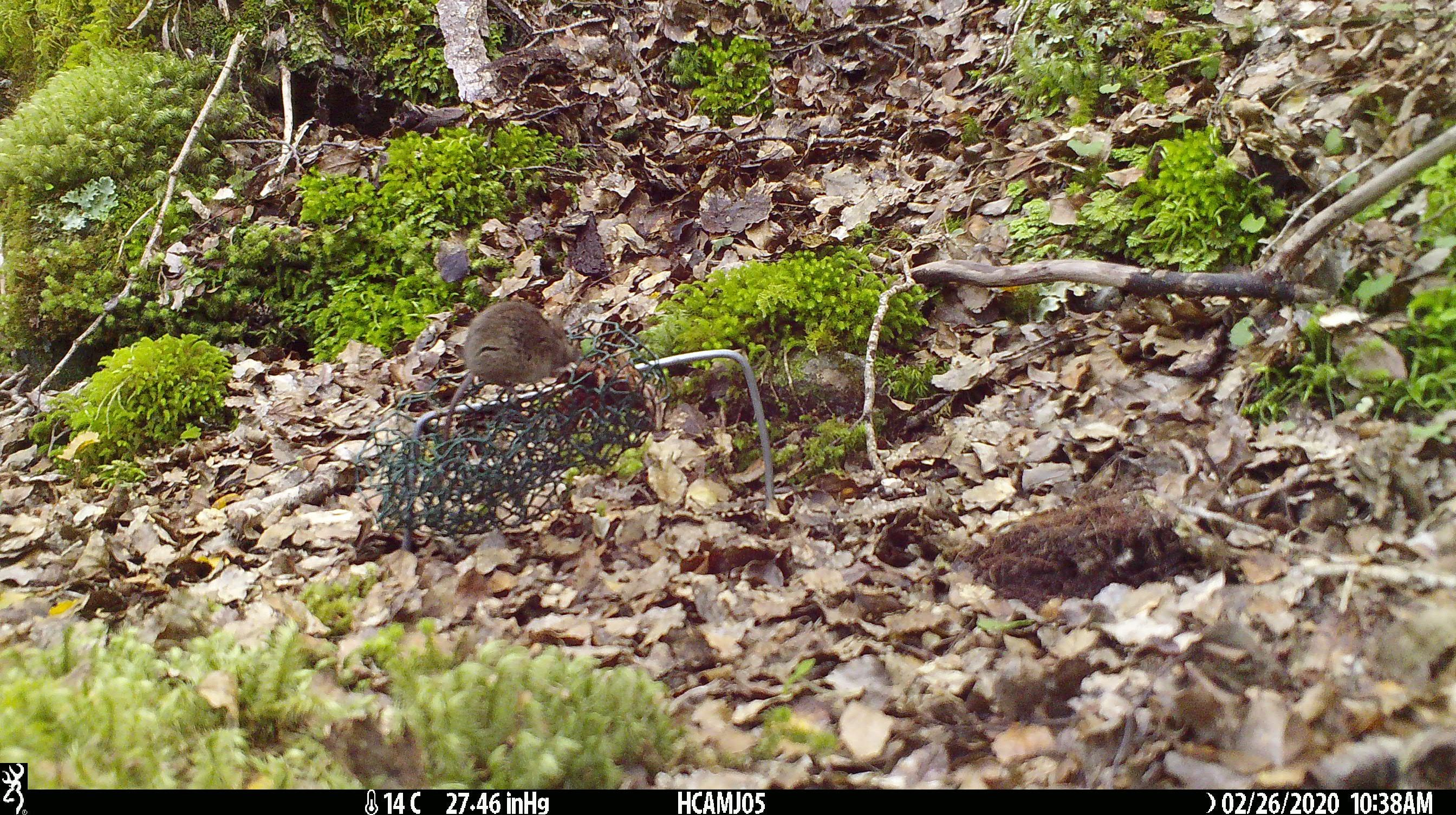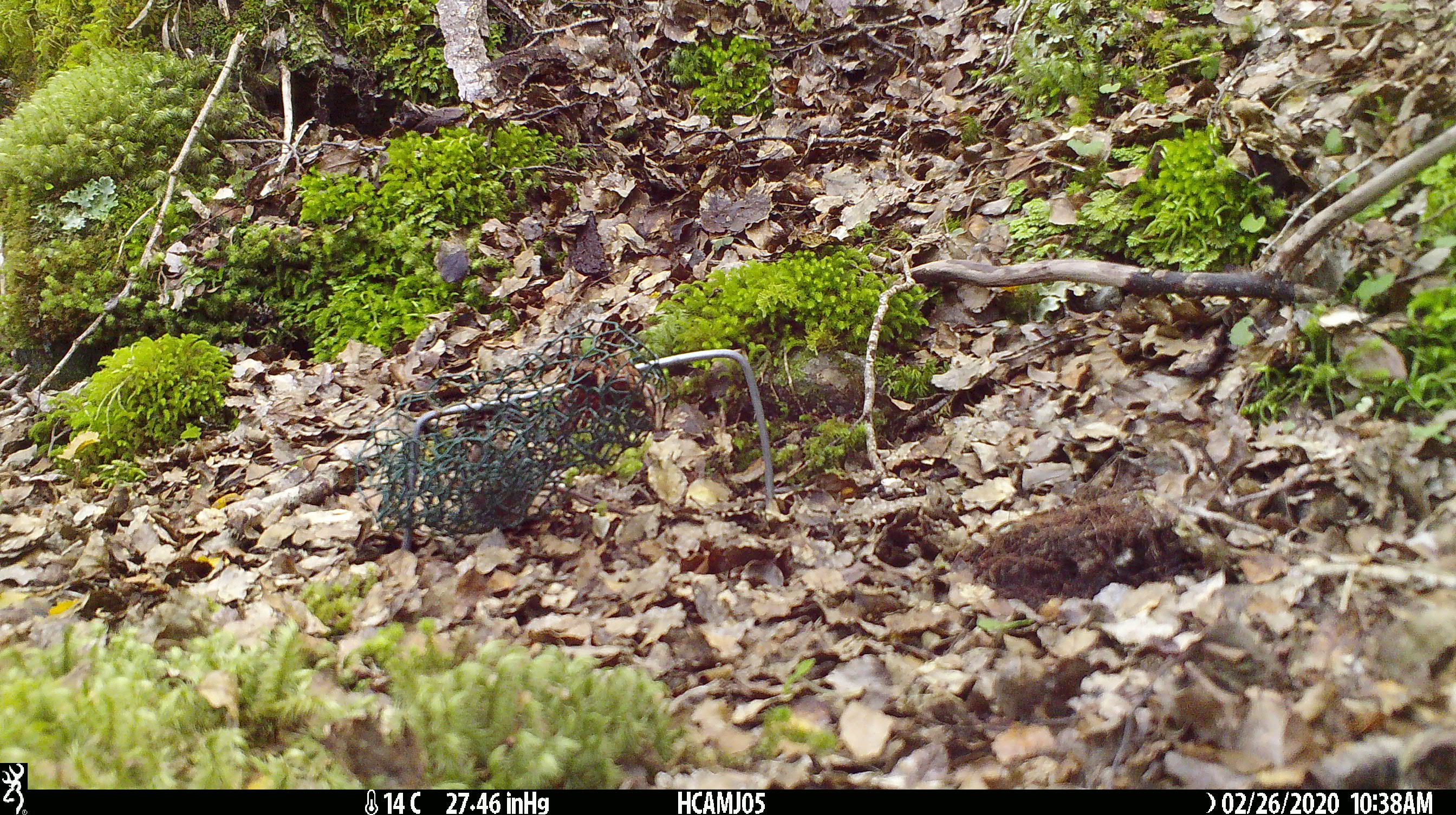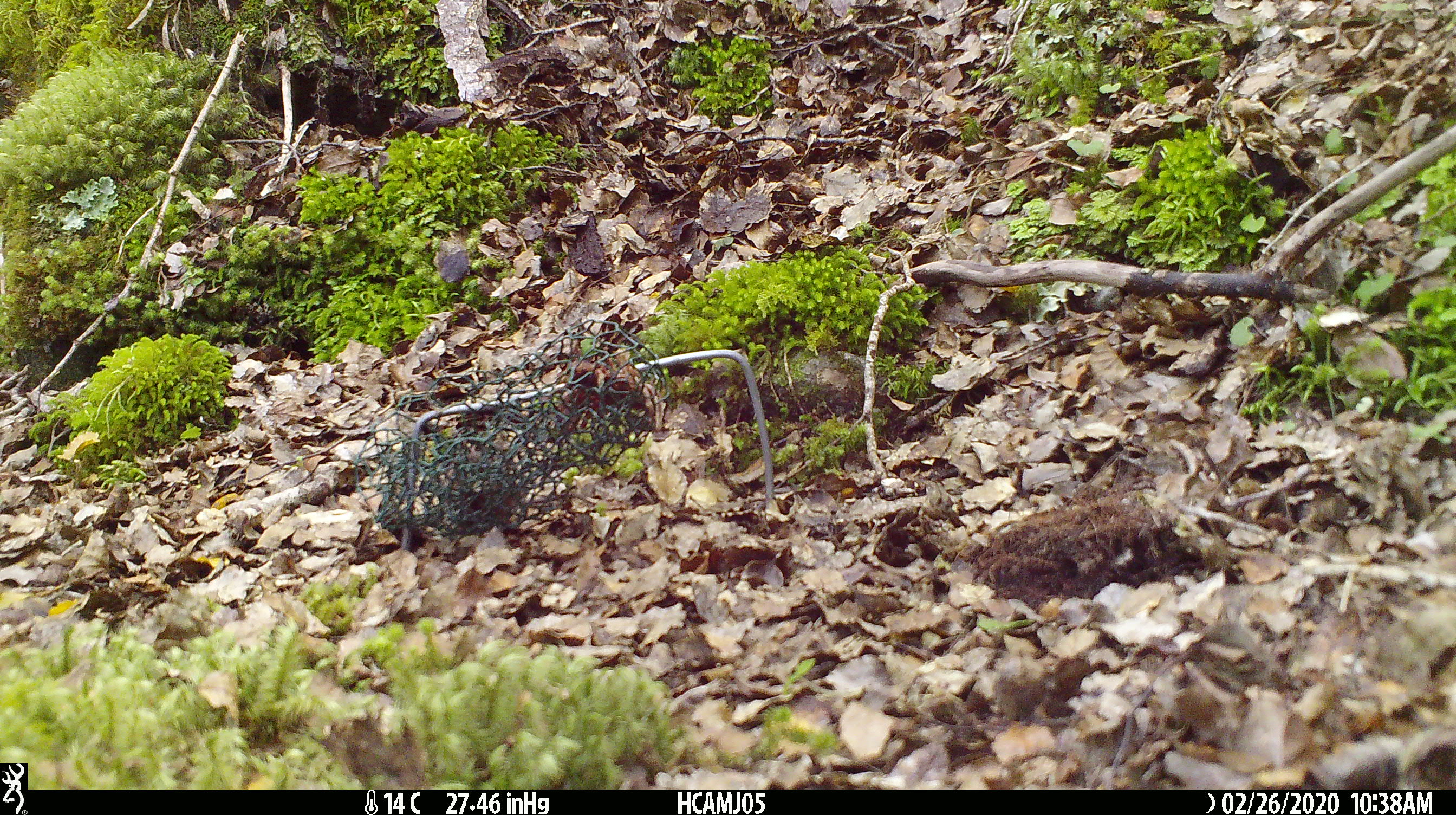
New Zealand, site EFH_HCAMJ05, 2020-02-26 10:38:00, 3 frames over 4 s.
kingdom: Animalia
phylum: Chordata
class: Mammalia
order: Rodentia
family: Muridae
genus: Mus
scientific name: Mus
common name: mouse